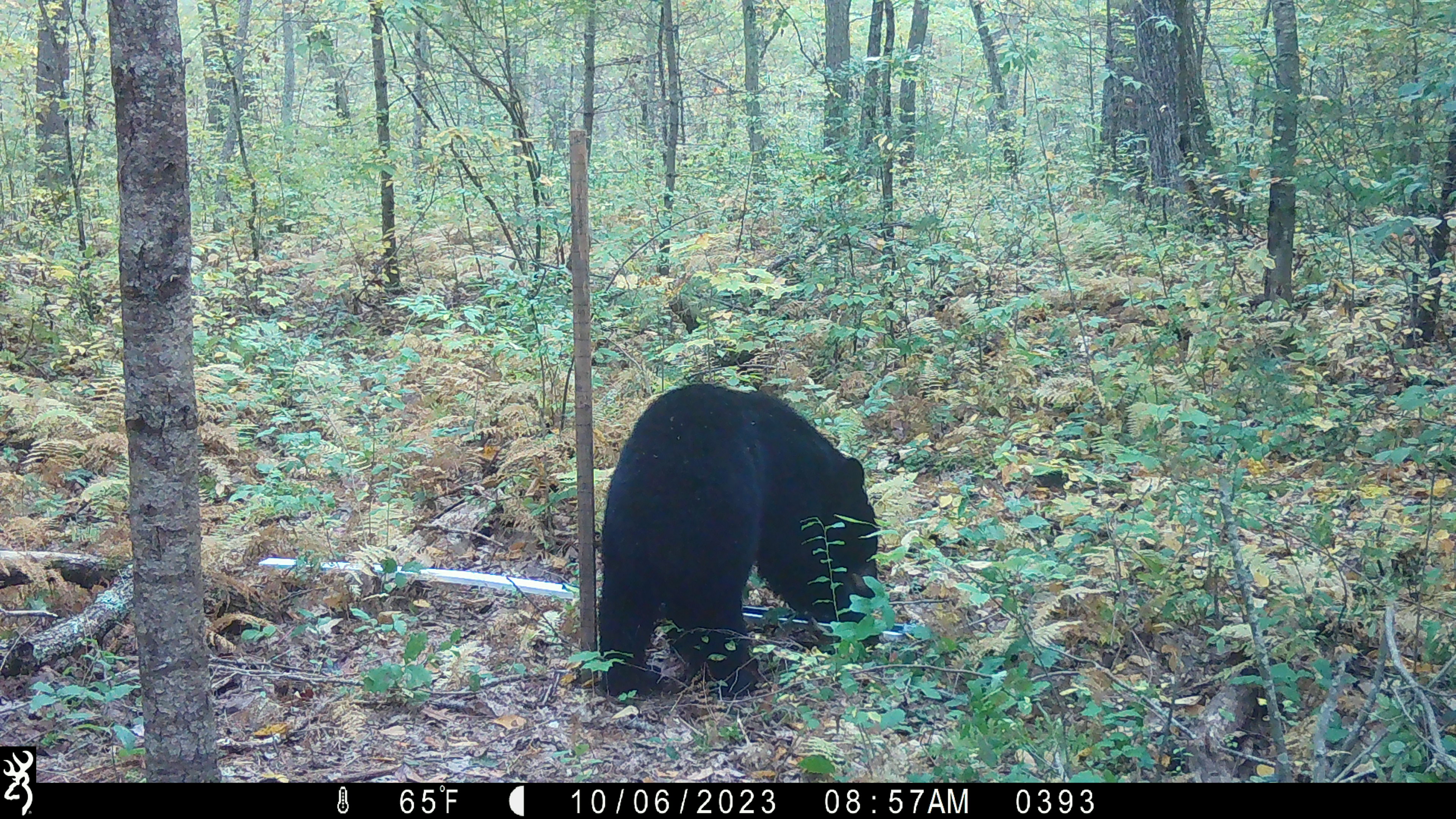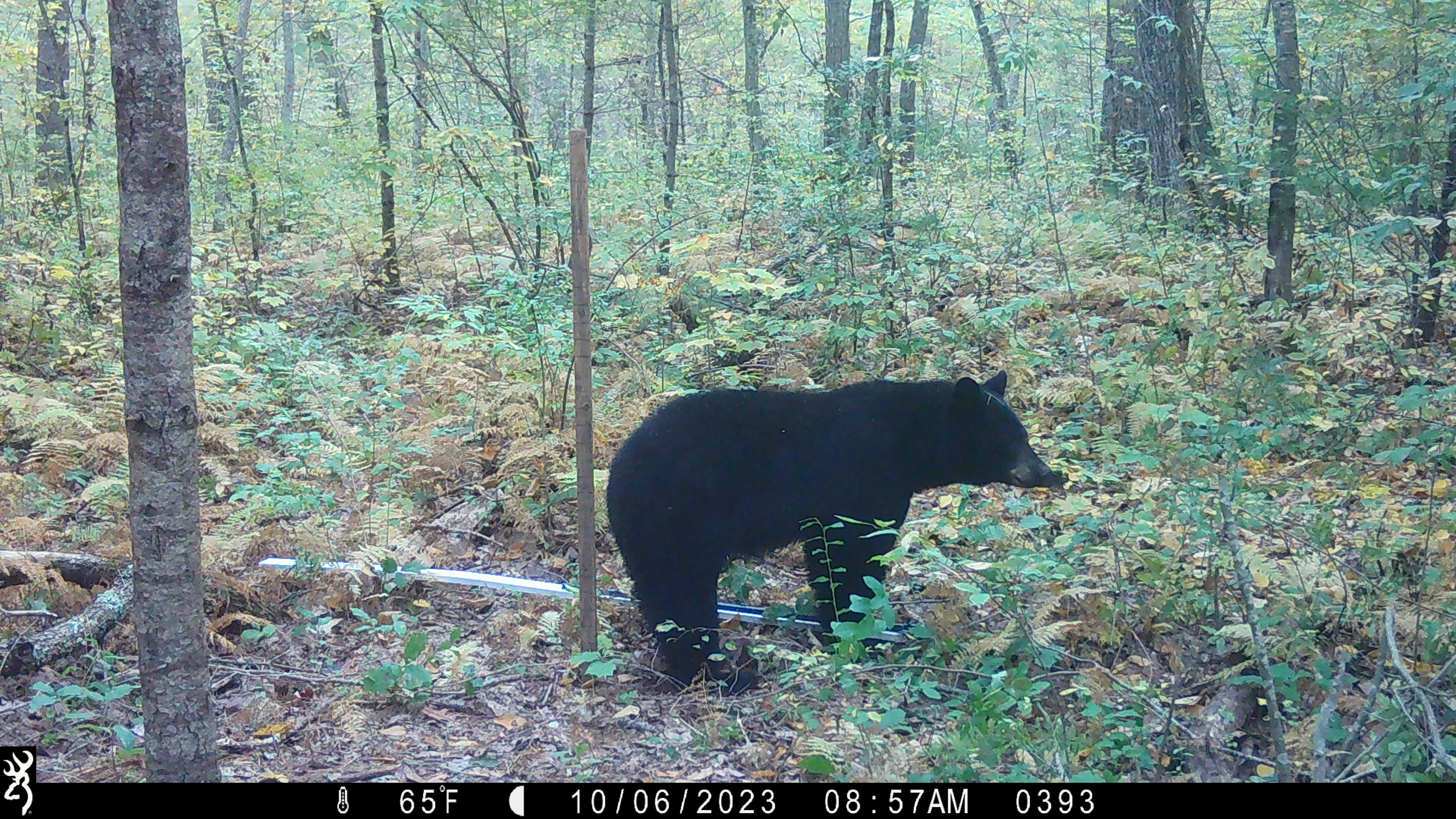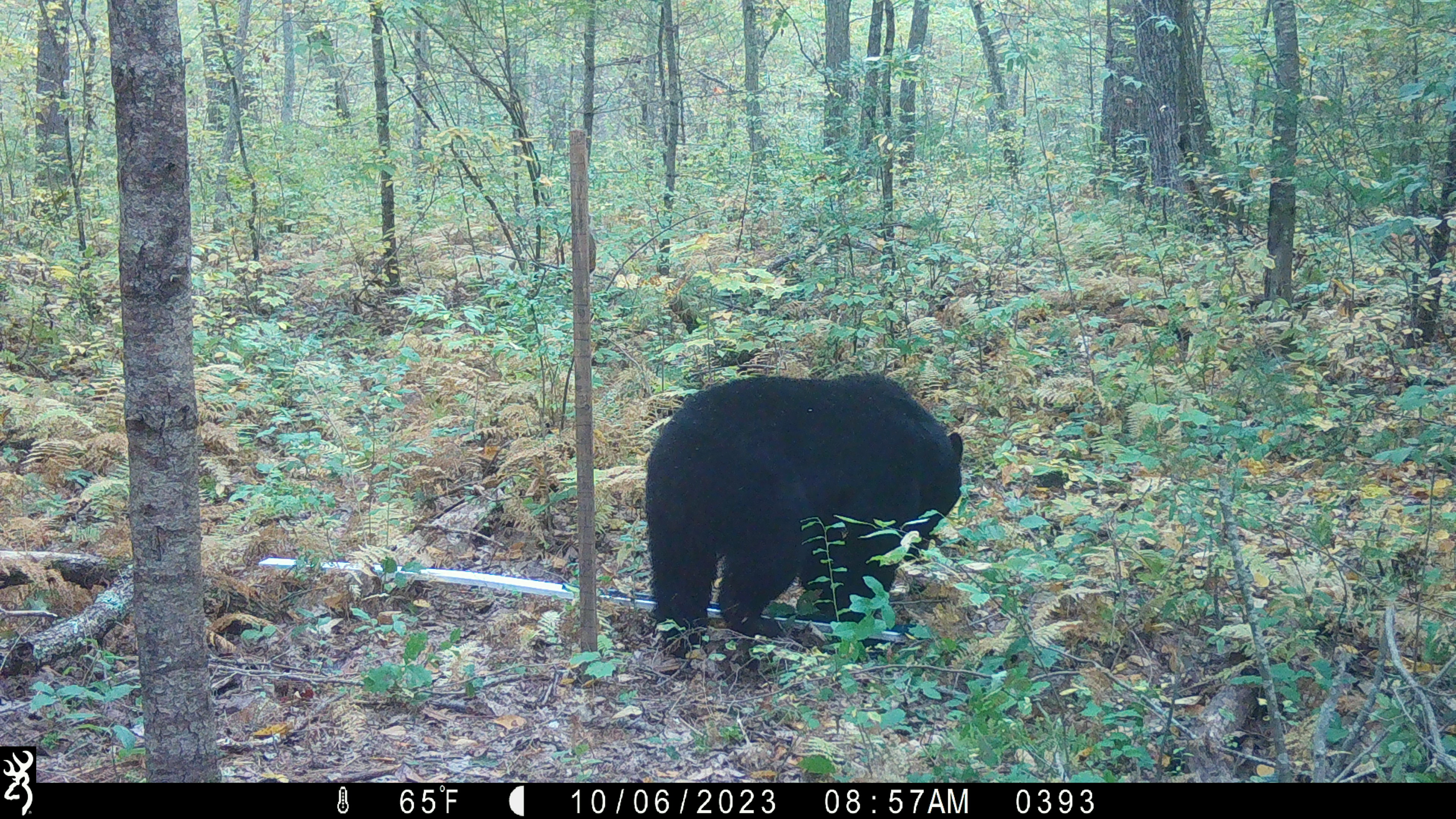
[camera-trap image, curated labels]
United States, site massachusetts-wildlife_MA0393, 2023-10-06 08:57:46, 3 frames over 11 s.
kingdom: Animalia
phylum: Chordata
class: Mammalia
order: Carnivora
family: Ursidae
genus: Ursus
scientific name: Ursus americanus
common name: black bear